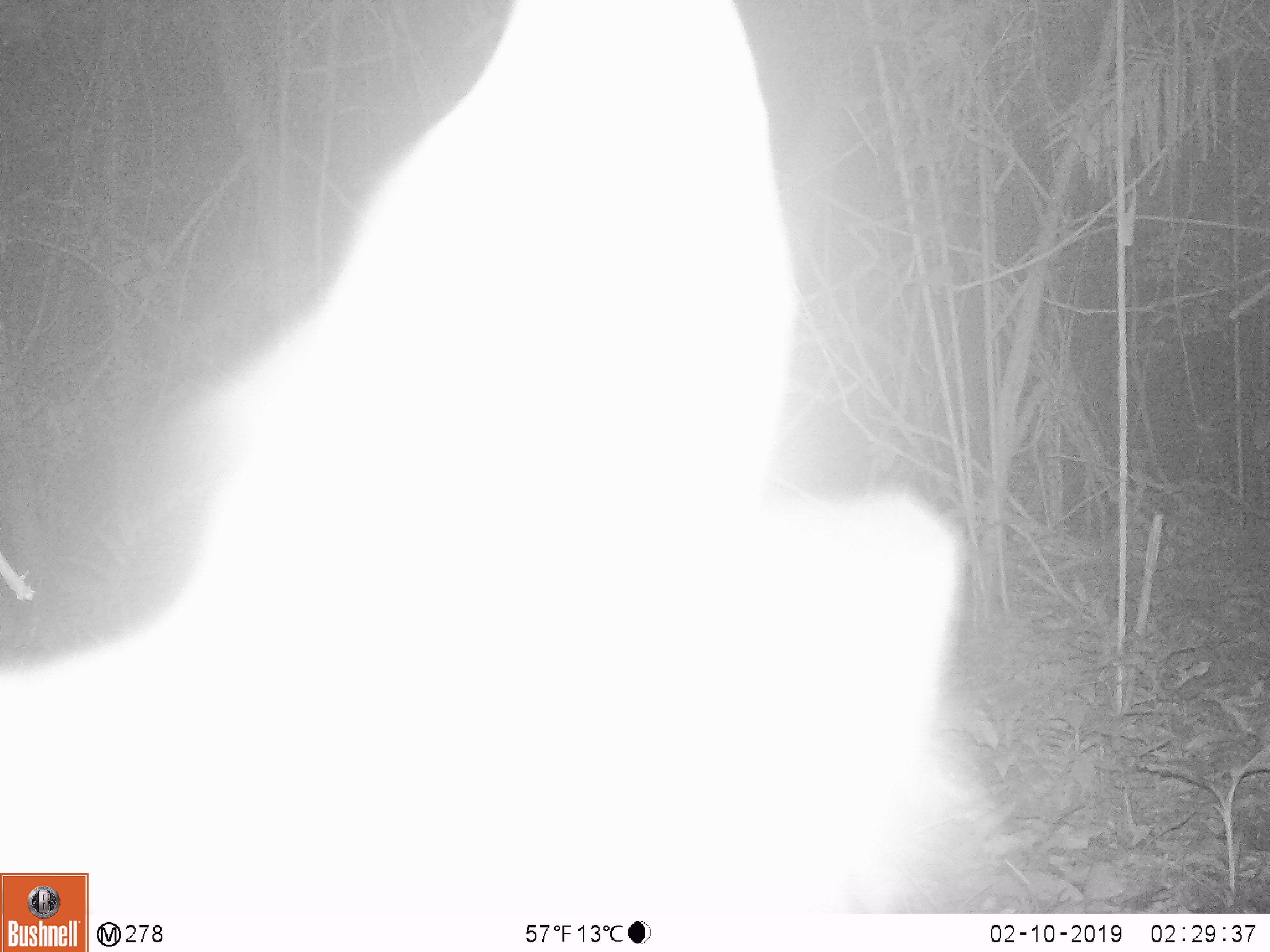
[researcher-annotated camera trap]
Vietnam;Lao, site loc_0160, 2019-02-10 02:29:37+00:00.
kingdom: Animalia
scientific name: Animalia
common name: animal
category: unidentified animal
Unidentified animal (animal) (Animalia). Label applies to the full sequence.